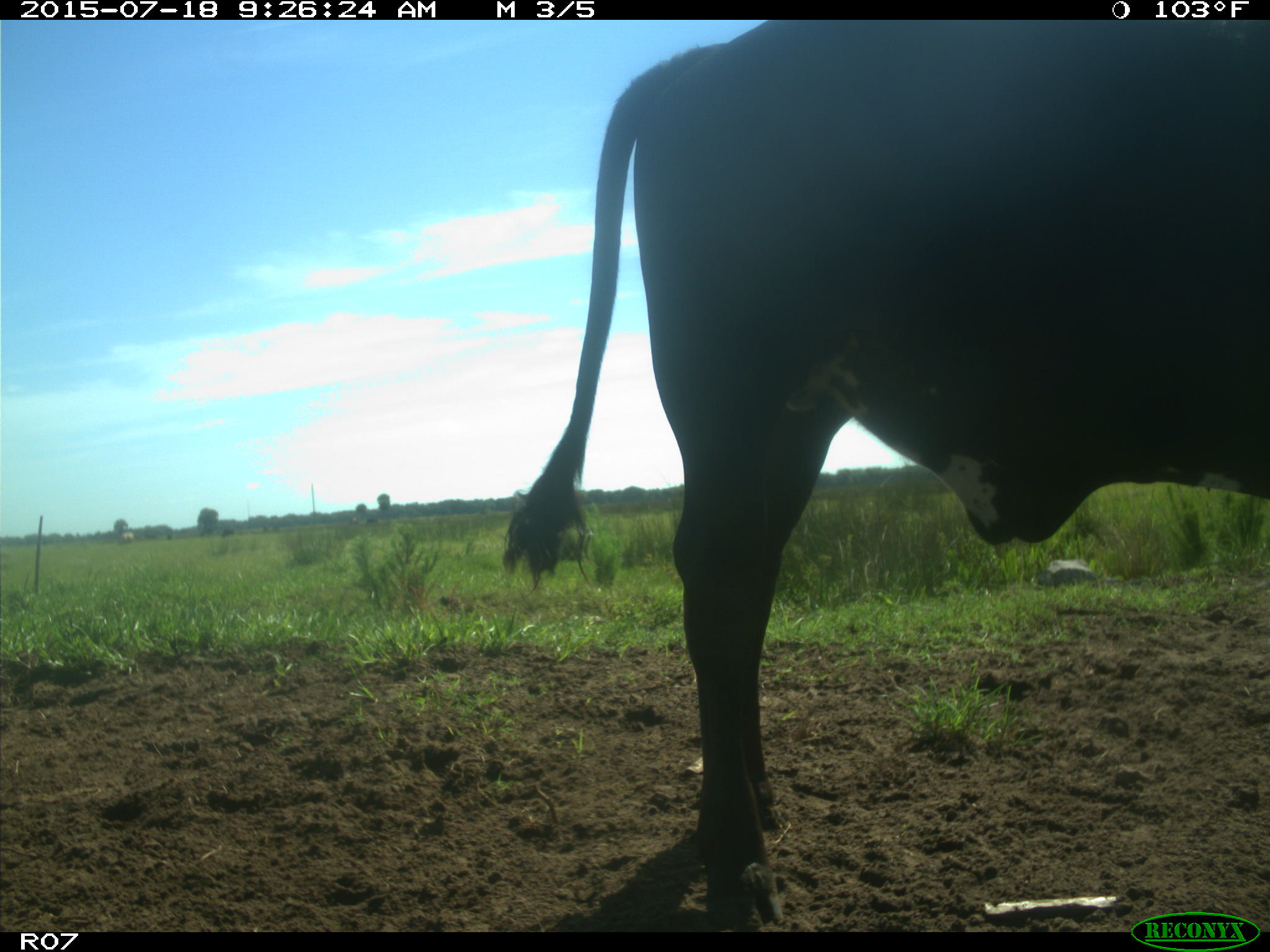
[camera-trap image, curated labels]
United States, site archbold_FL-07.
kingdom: Animalia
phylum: Chordata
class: Mammalia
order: Artiodactyla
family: Bovidae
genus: Bos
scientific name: Bos taurus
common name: domestic cow